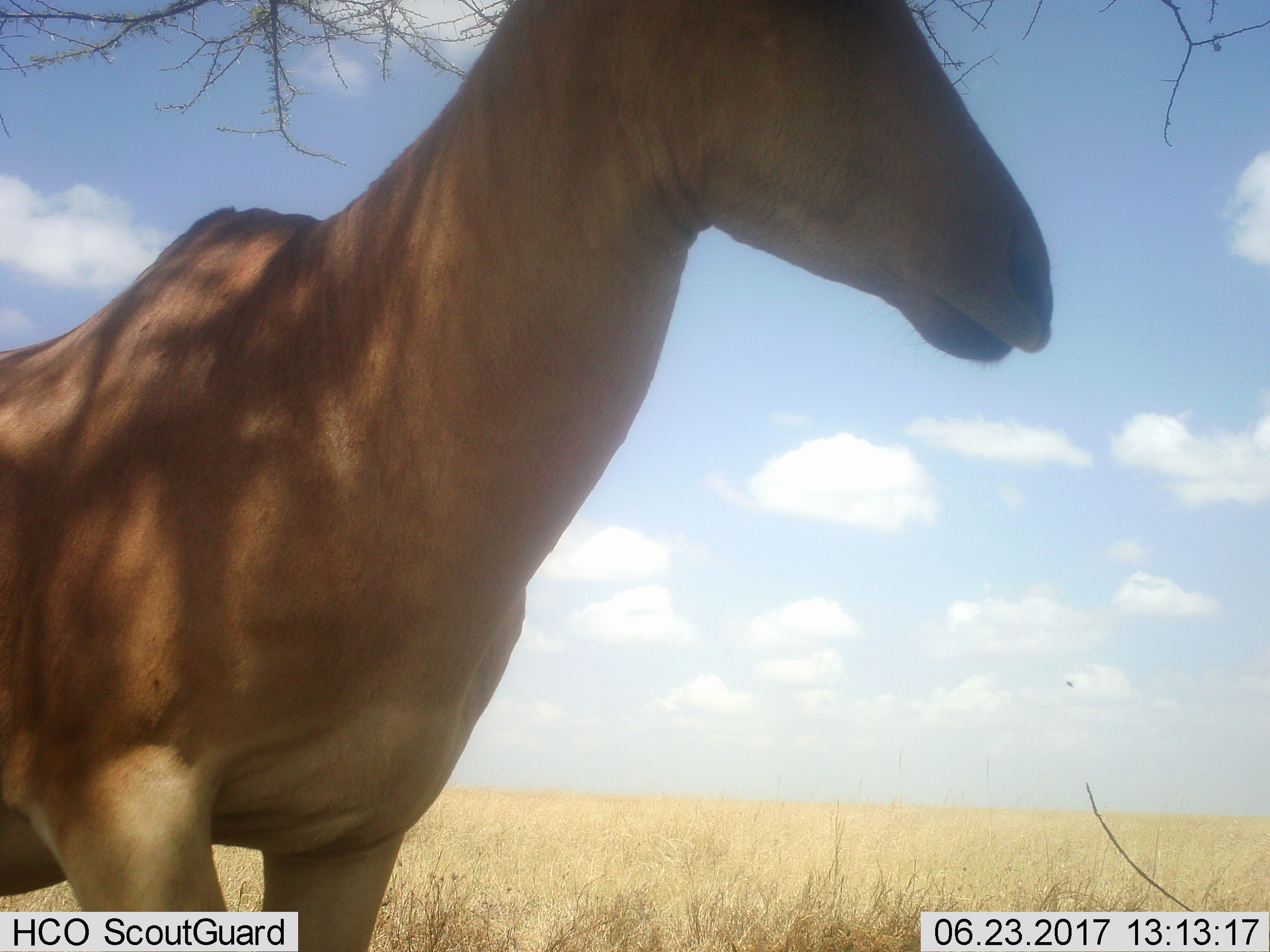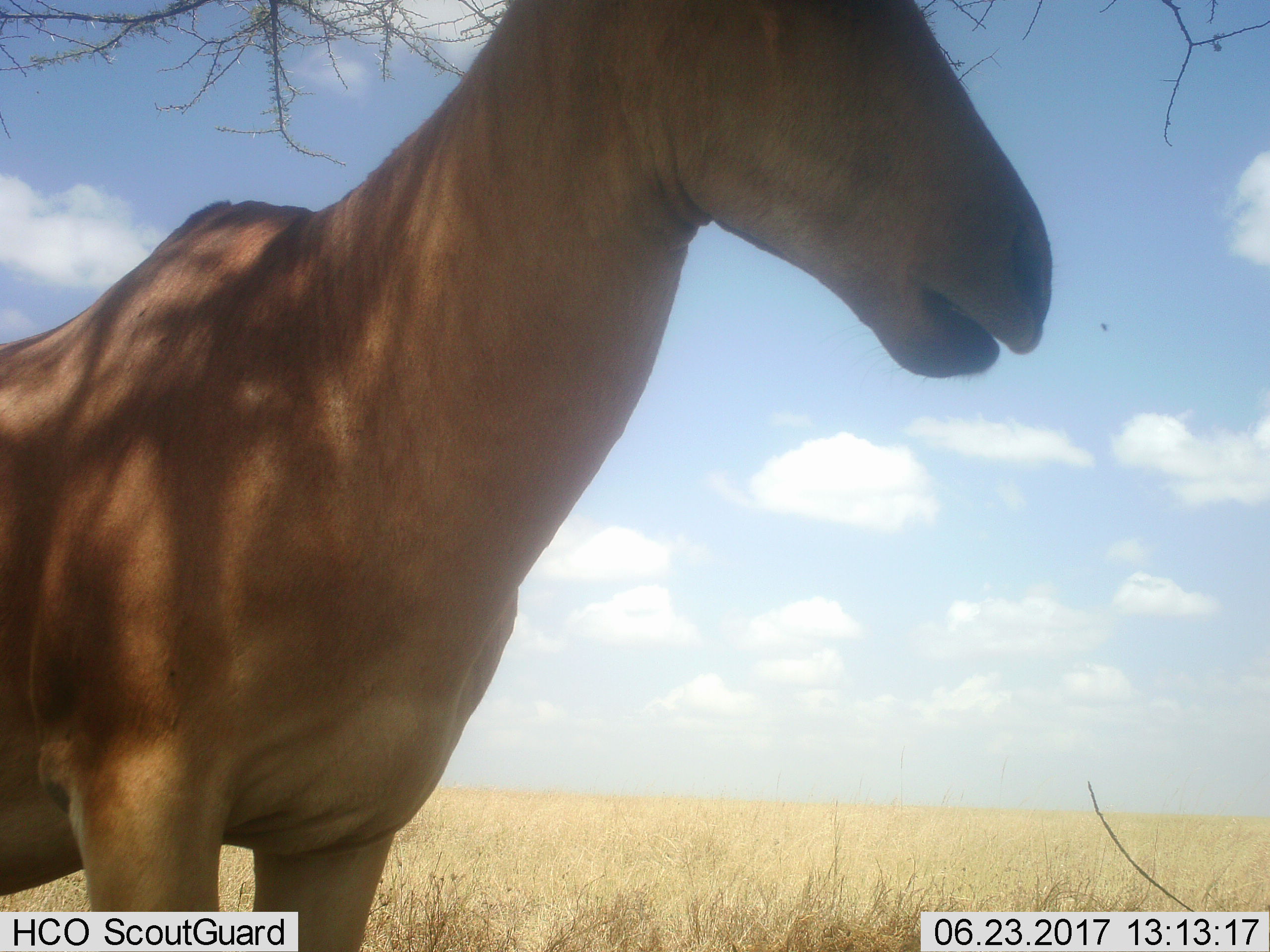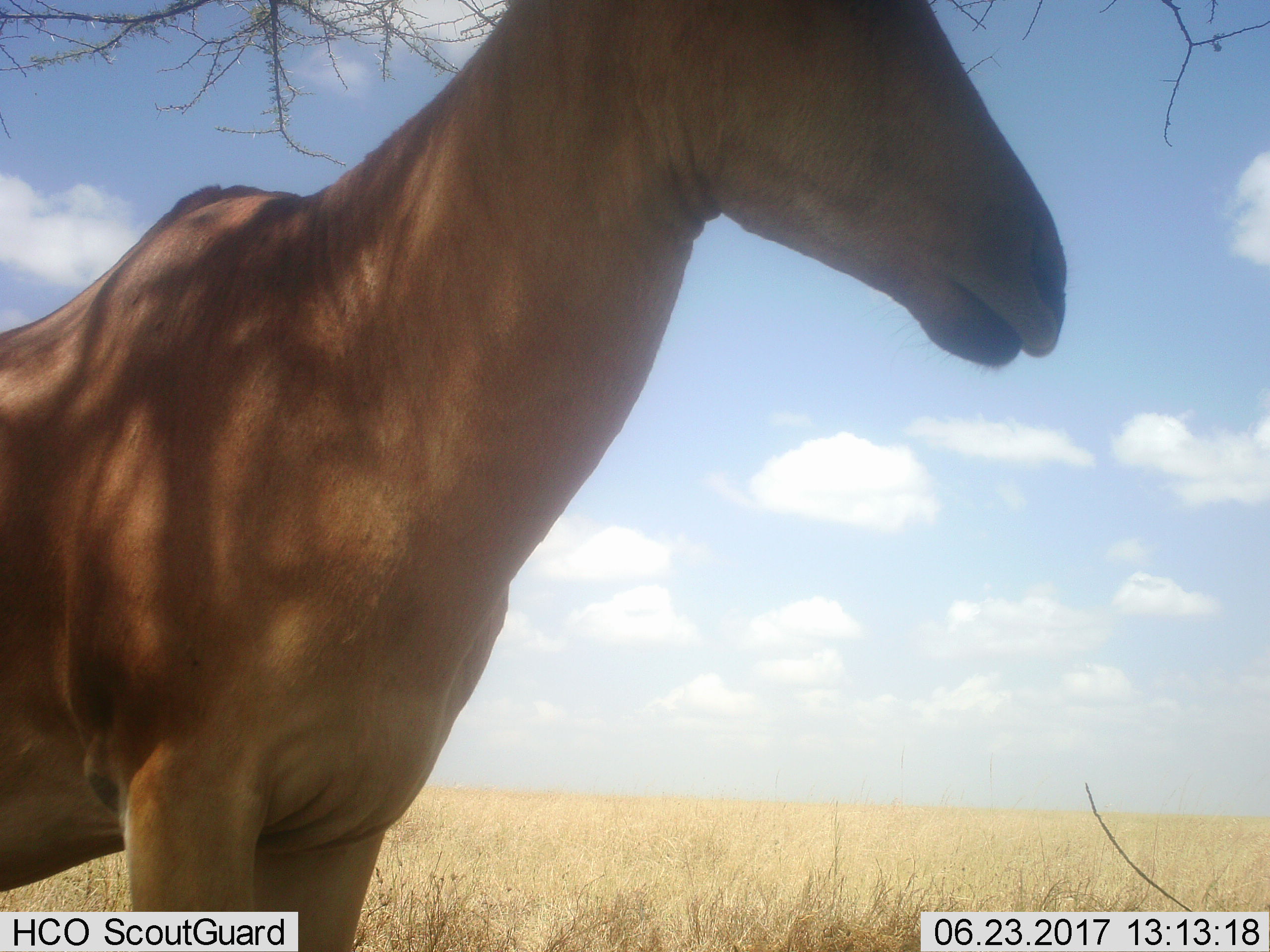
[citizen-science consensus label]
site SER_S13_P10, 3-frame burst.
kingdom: Animalia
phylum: Chordata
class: Mammalia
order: Artiodactyla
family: Bovidae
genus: Alcelaphus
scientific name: Alcelaphus buselaphus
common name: hartebeest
Hartebeest (Alcelaphus buselaphus), count 1. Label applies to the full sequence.